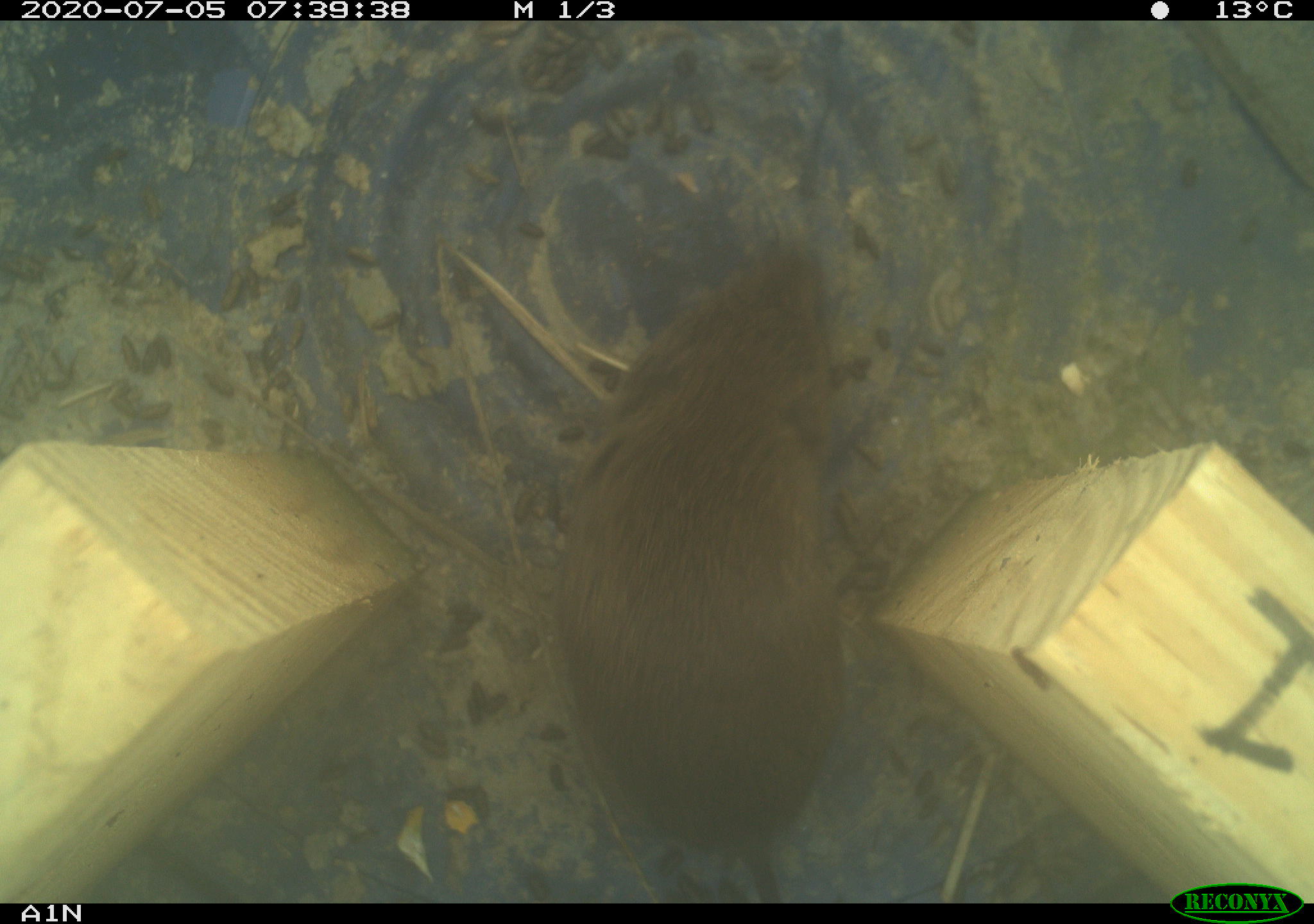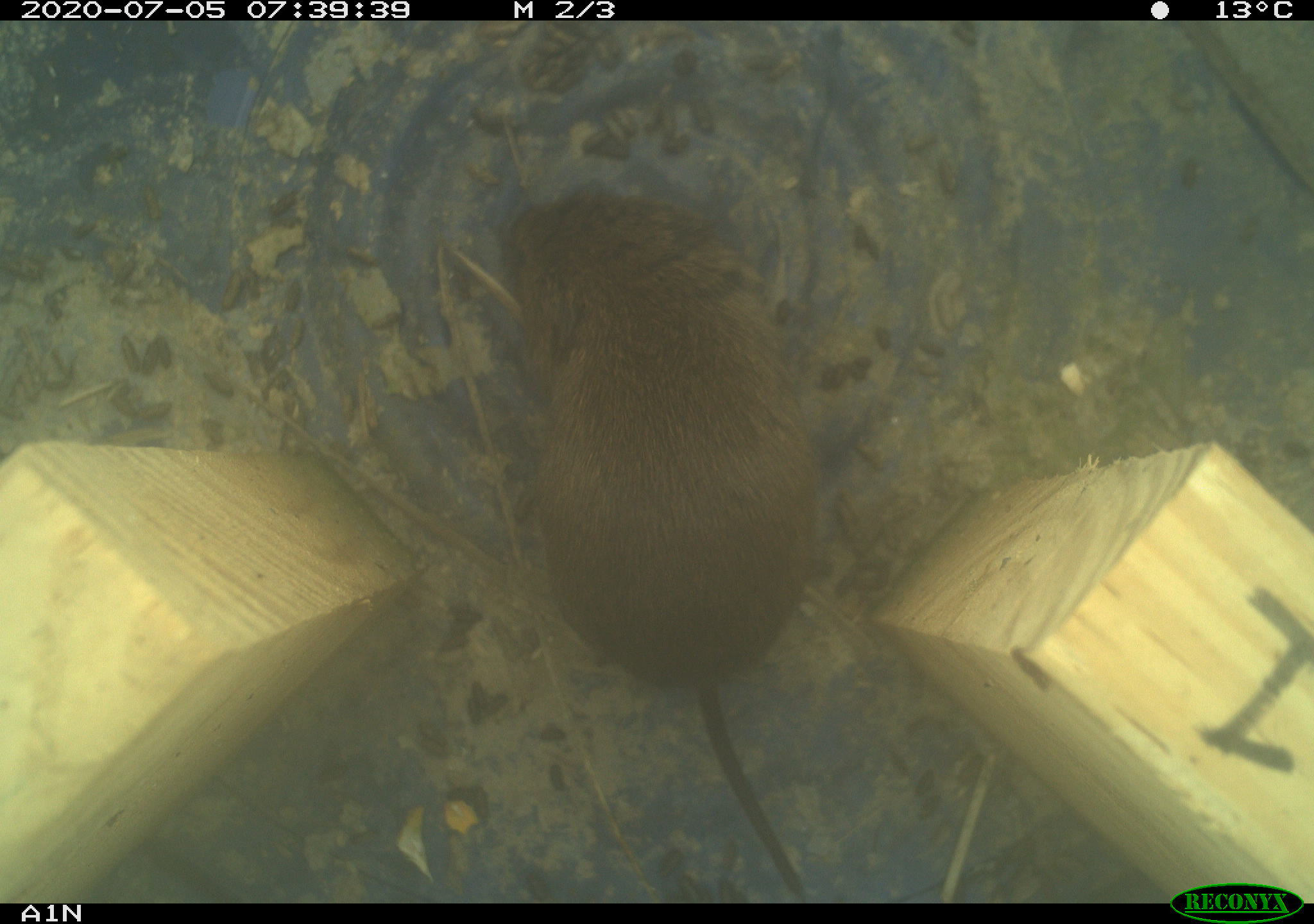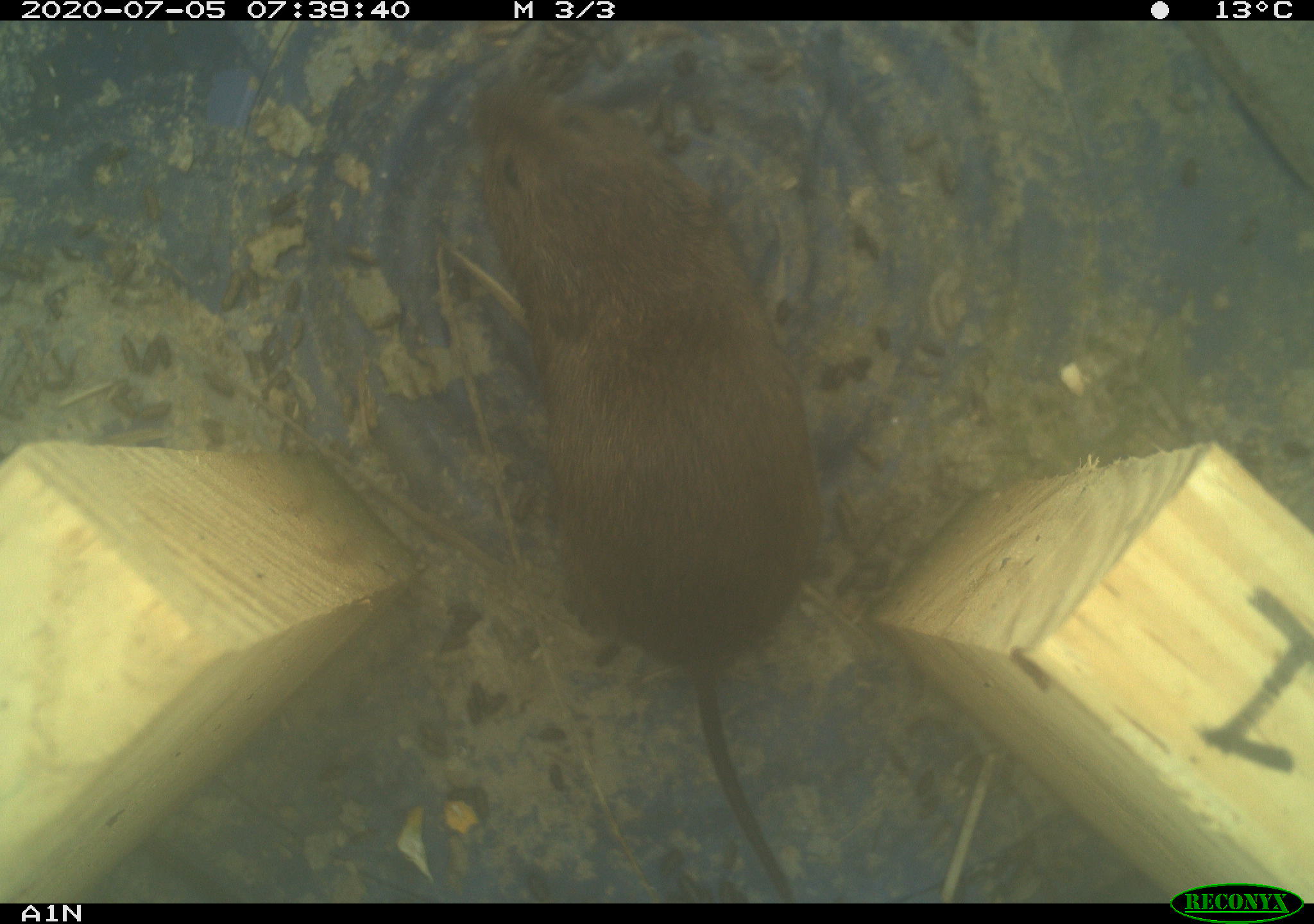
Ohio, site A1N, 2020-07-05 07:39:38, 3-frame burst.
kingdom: Animalia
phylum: Chordata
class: Mammalia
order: Rodentia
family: Cricetidae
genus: Microtus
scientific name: Microtus pennsylvanicus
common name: meadow vole